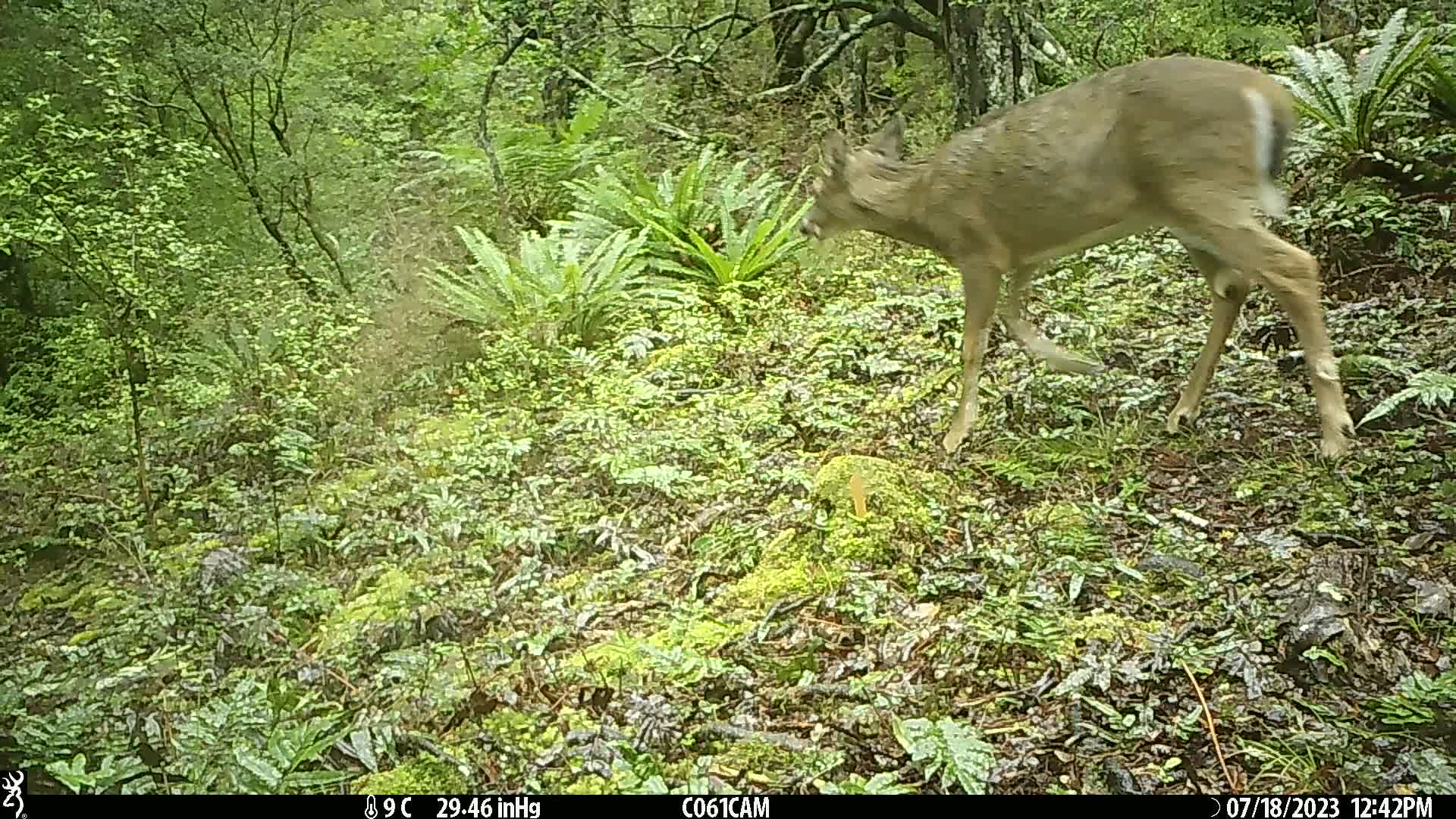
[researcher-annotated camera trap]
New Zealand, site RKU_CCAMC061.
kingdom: Animalia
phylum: Chordata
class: Mammalia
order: Artiodactyla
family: Cervidae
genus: Odocoileus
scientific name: Odocoileus virginianus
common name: white-tailed deer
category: white tailed deer